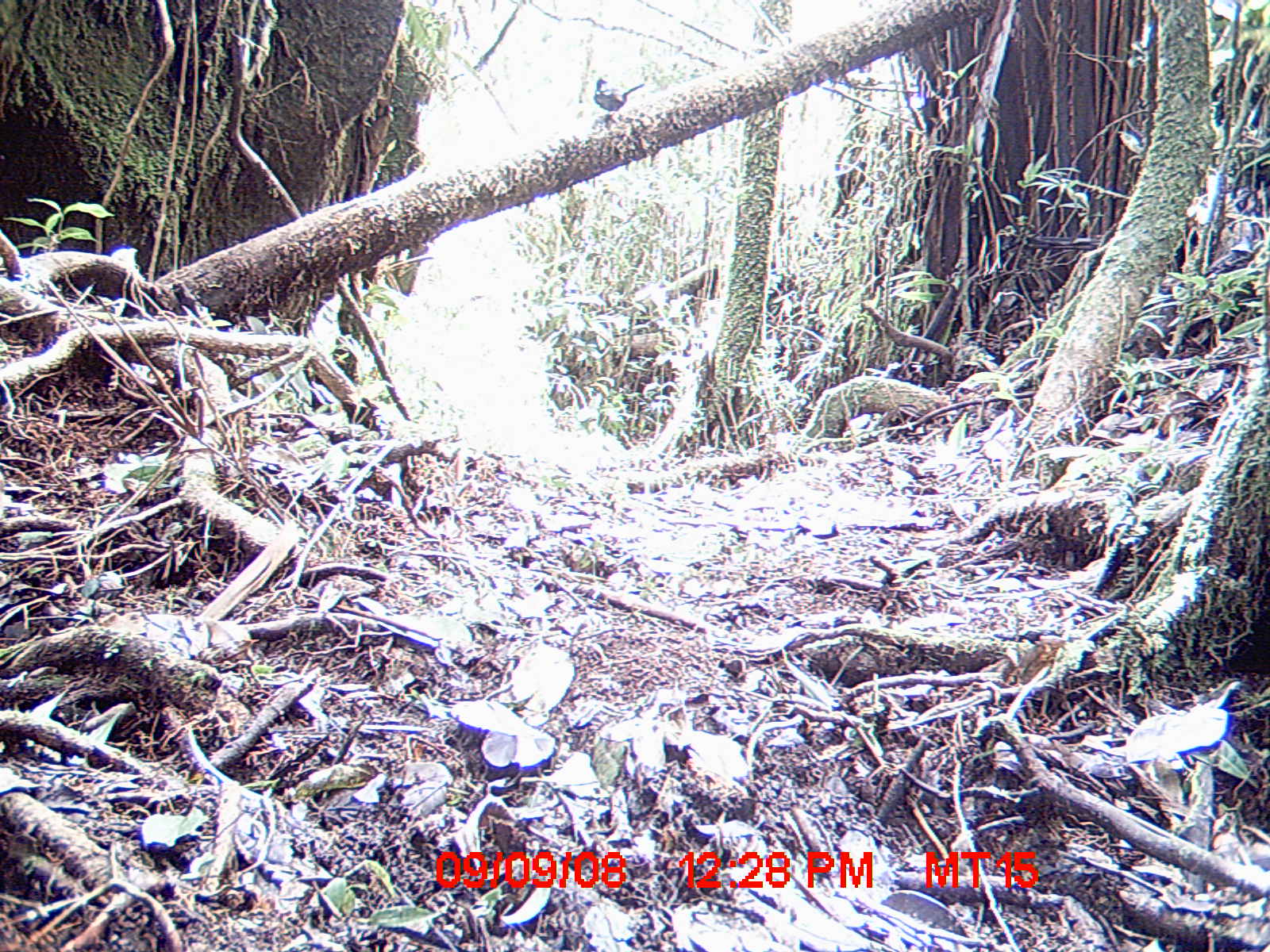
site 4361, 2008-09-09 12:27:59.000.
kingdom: Animalia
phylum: Chordata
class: Aves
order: Passeriformes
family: Muscicapidae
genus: Copsychus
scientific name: Copsychus albospecularis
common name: madagascar magpie-robin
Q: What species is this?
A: Copsychus albospecularis (madagascar magpie-robin).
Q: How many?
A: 1.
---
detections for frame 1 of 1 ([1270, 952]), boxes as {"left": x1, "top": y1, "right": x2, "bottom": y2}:
copsychus albospecularis: {"left": 592, "top": 77, "right": 645, "bottom": 123}